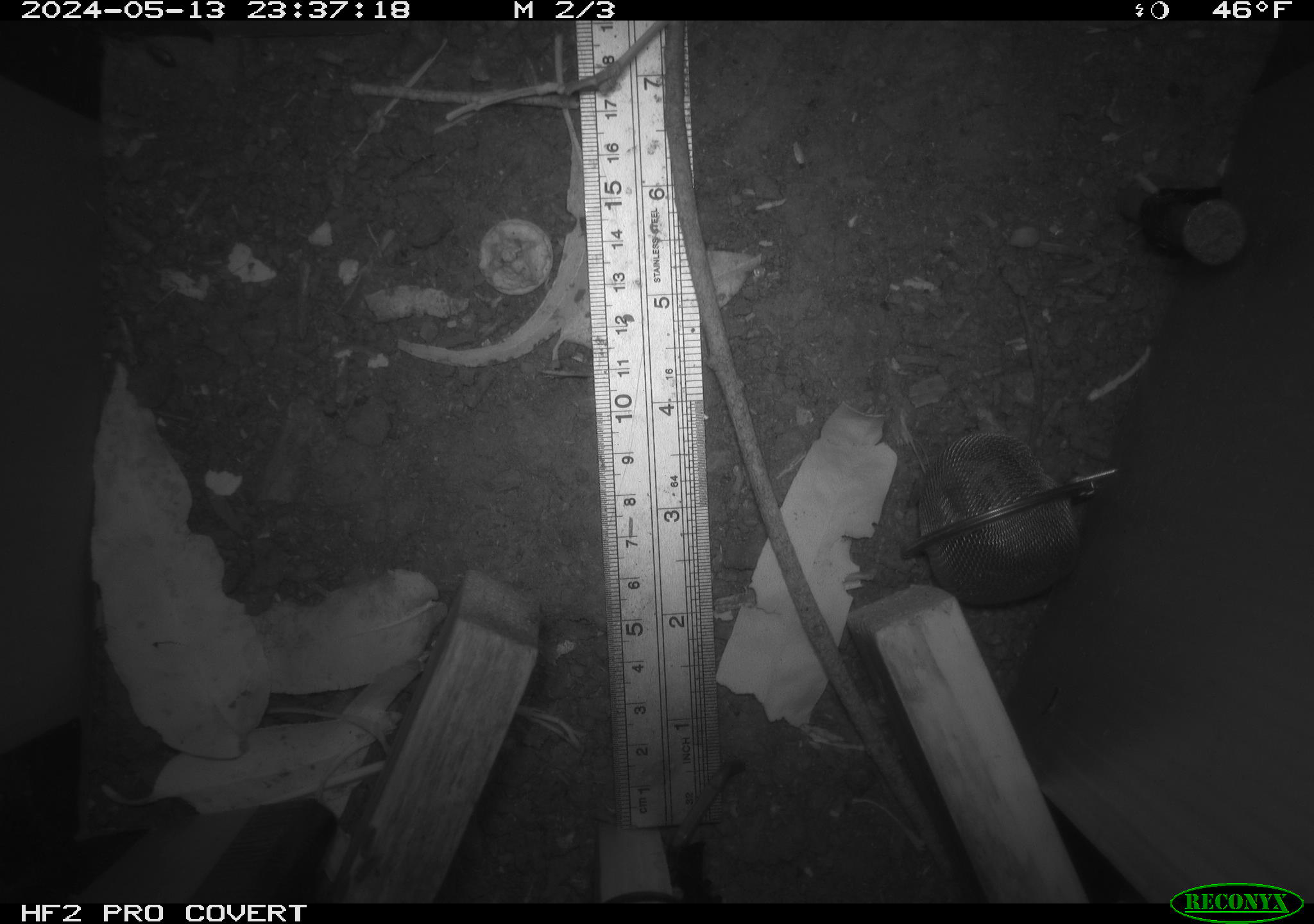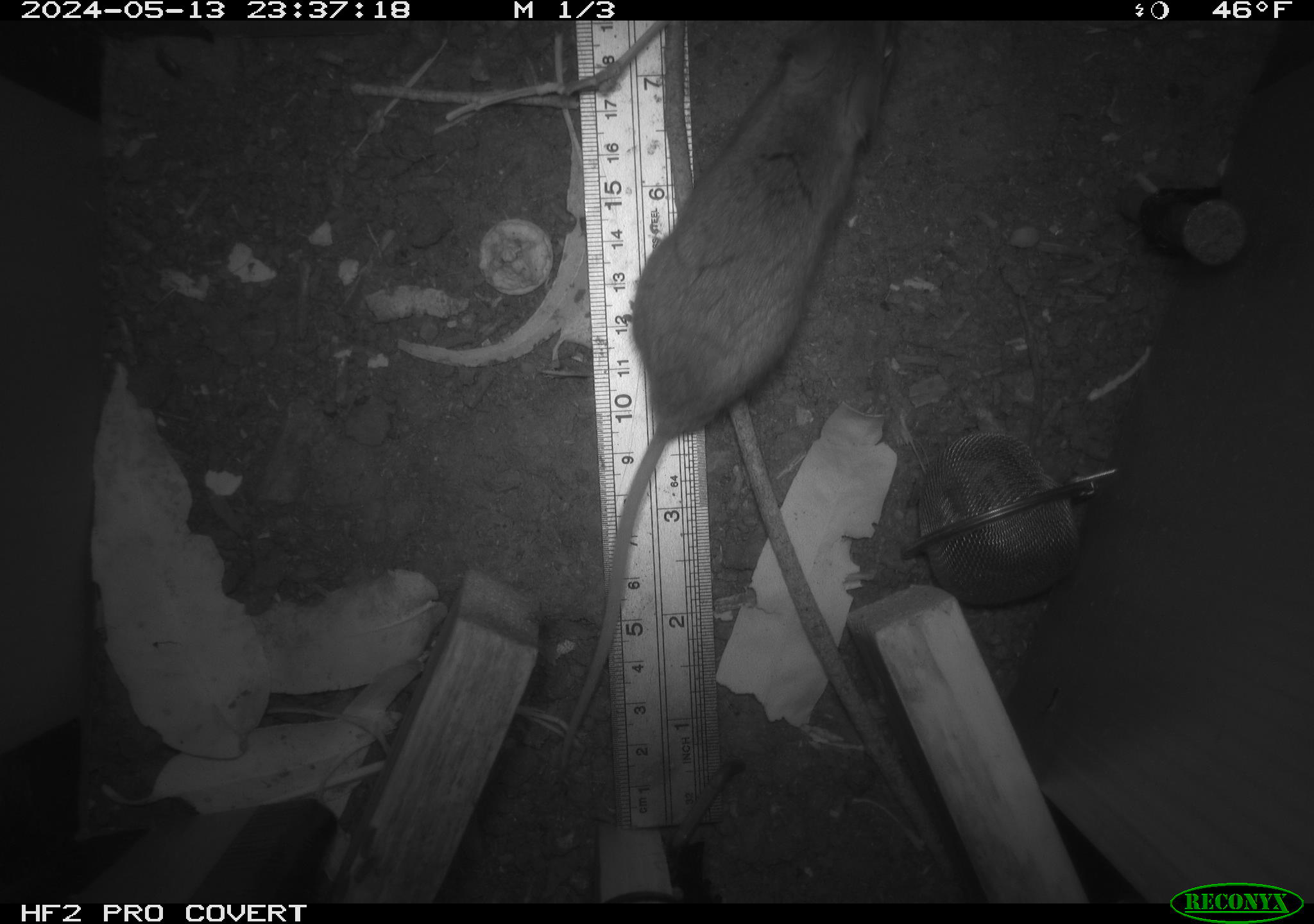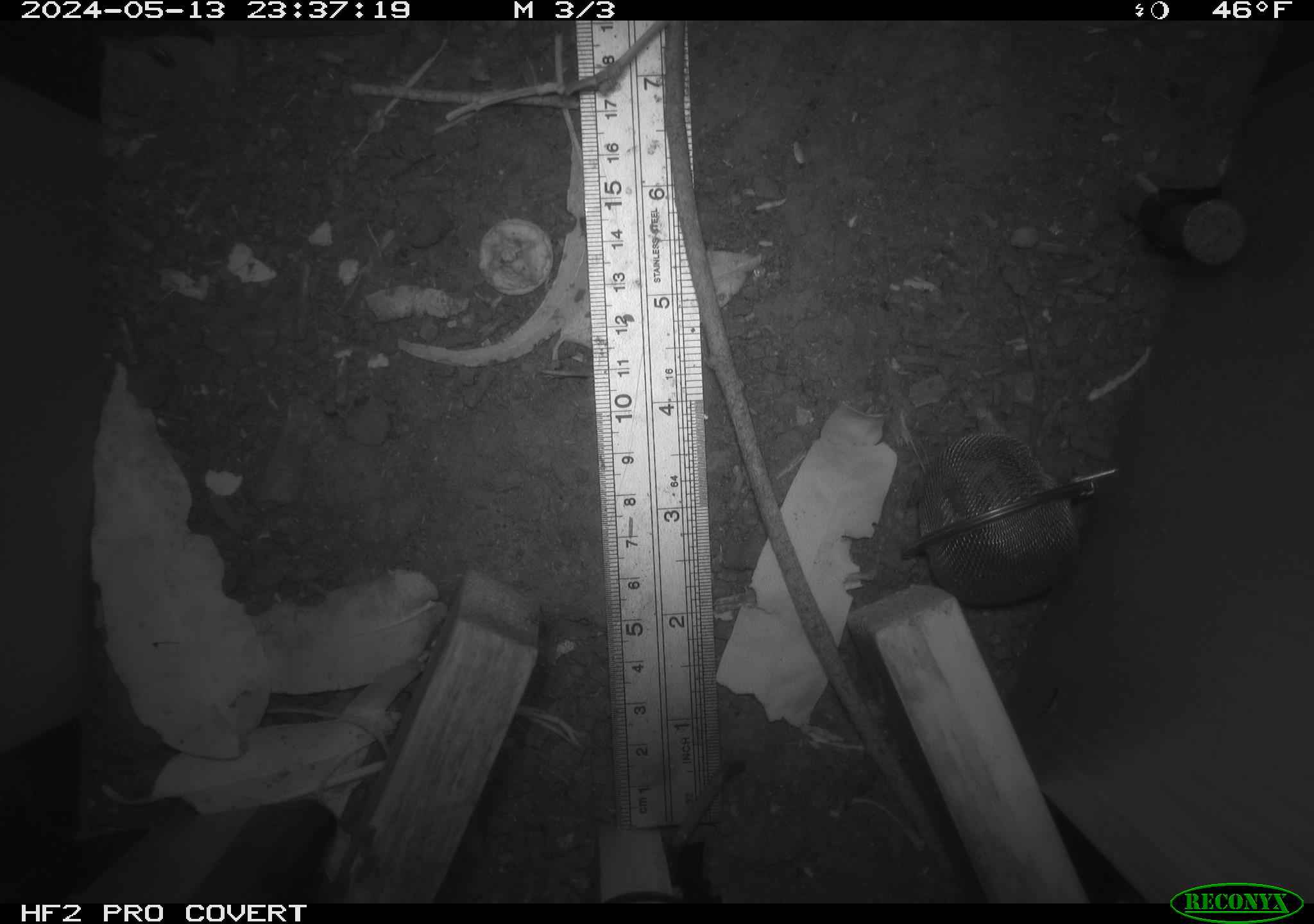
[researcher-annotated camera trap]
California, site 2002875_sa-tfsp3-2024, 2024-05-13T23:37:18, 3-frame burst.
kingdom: Animalia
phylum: Chordata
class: Mammalia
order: Rodentia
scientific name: Rodentia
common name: rodent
Rodent (Rodentia).